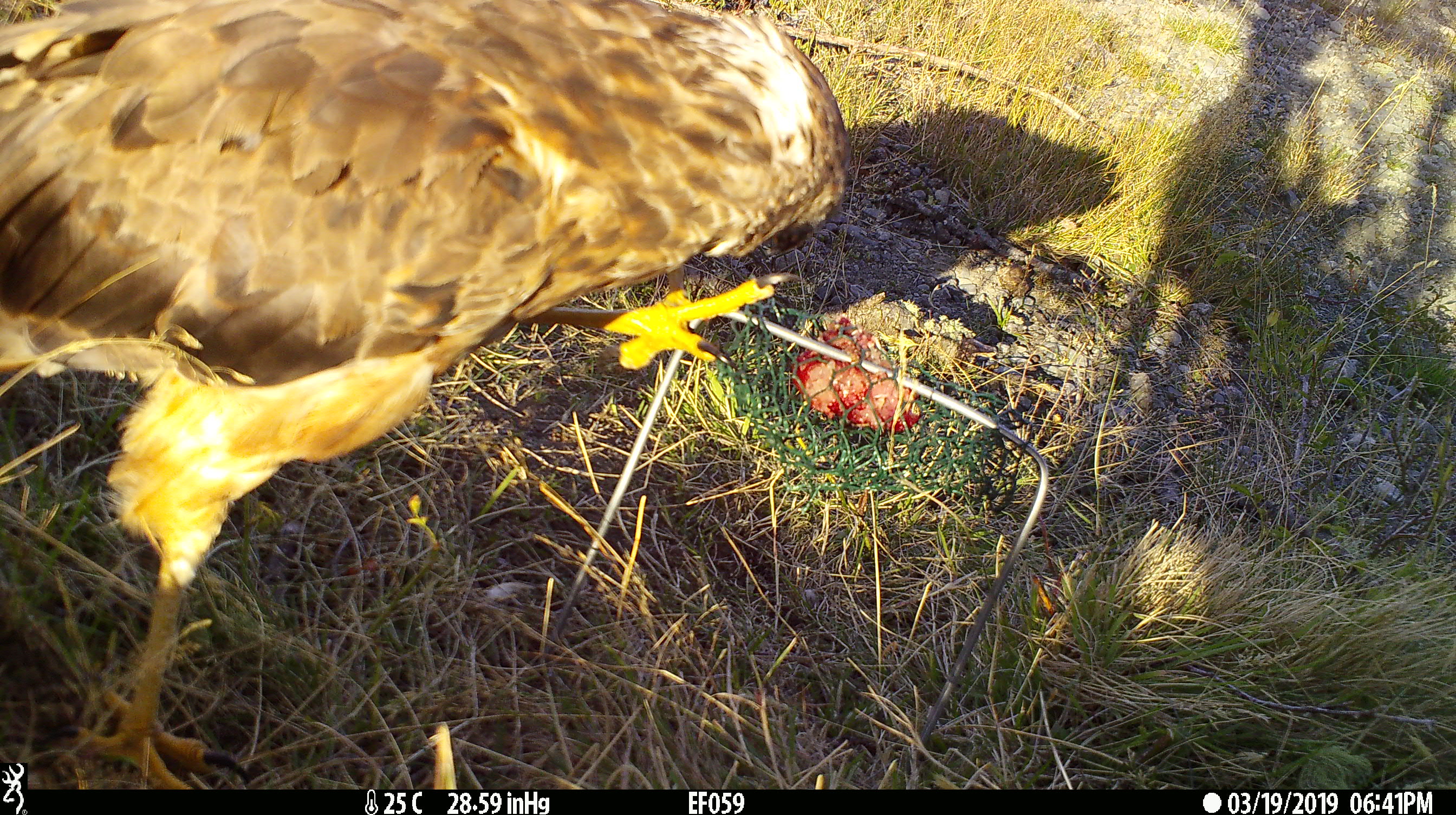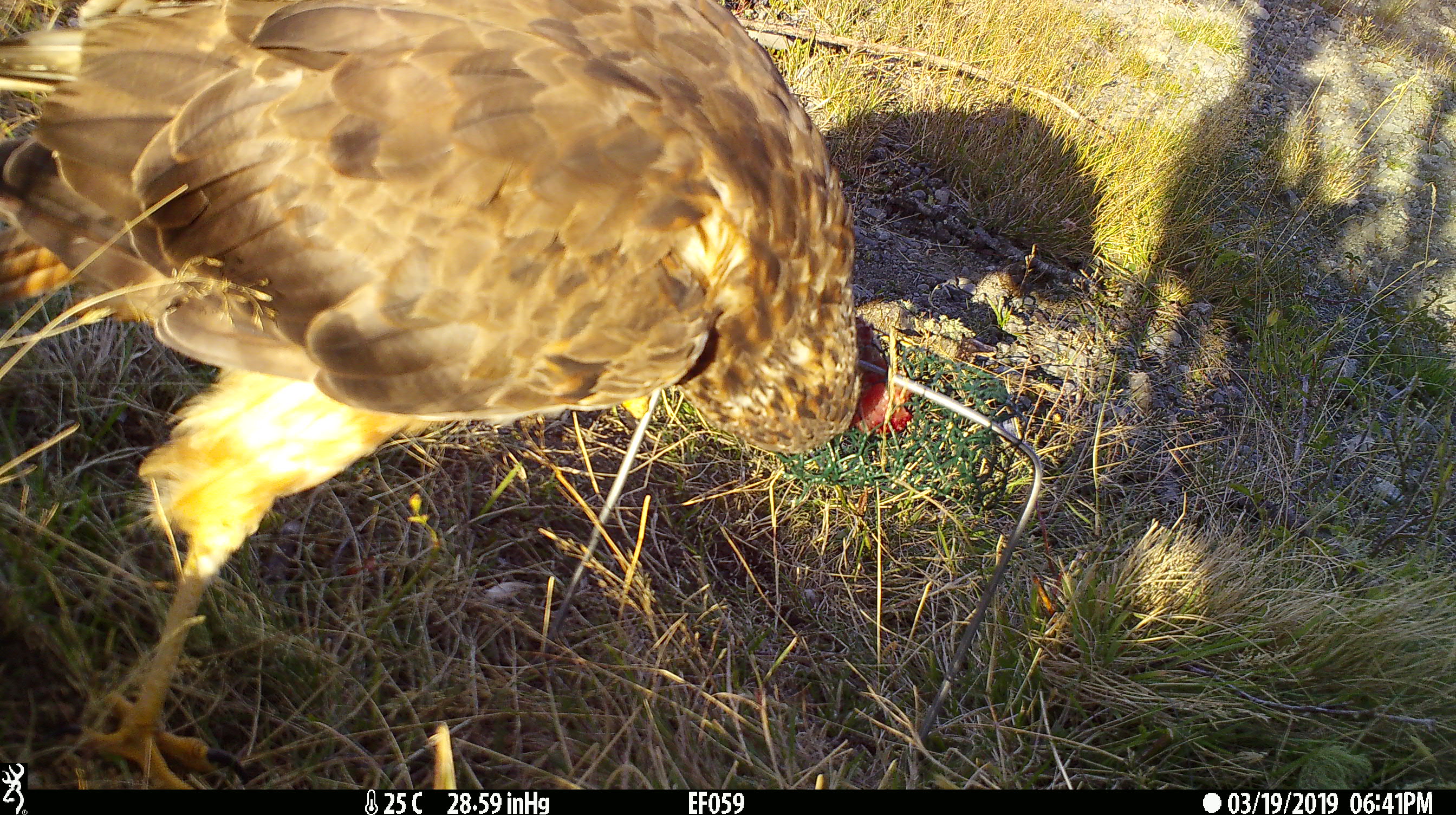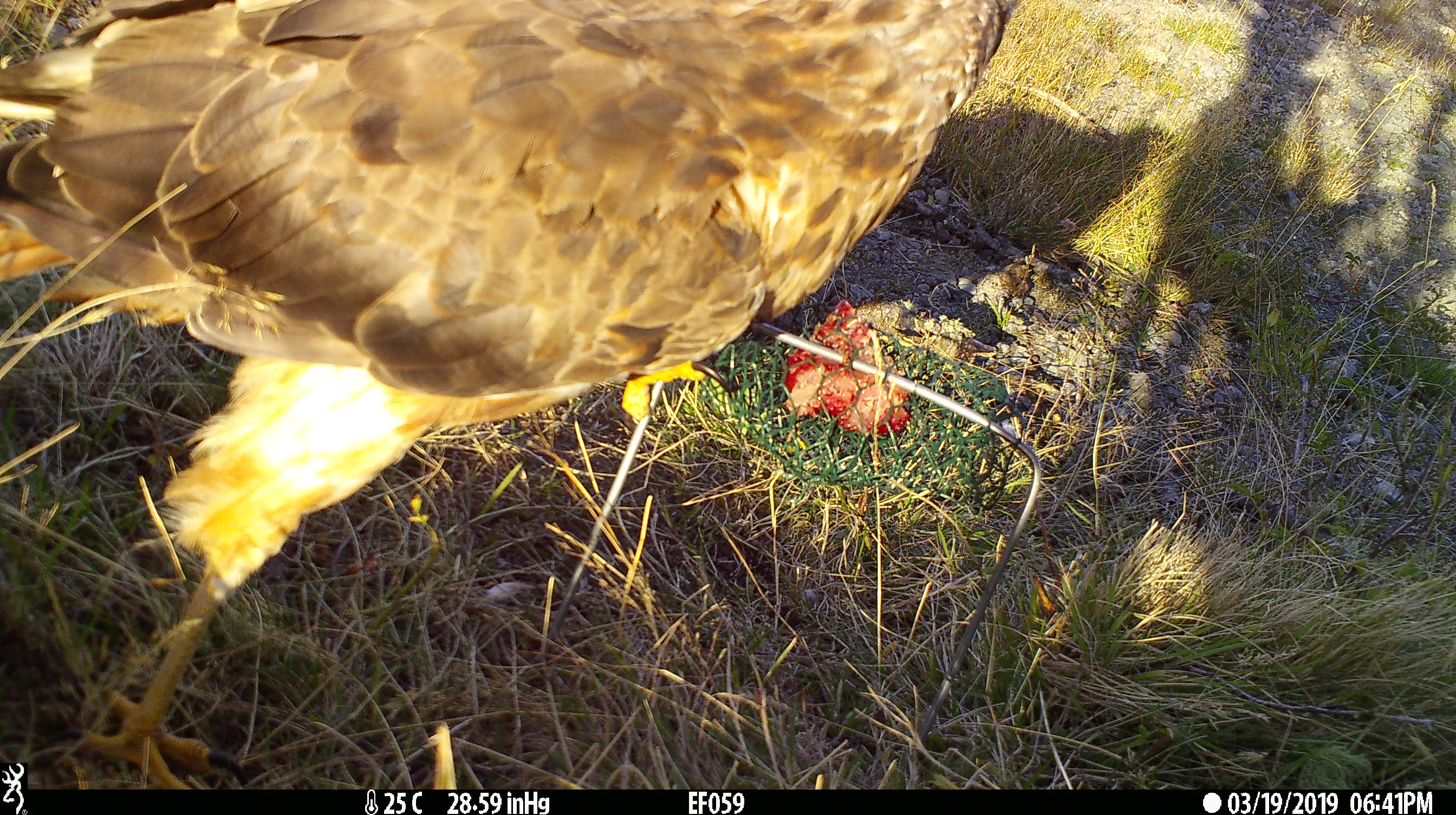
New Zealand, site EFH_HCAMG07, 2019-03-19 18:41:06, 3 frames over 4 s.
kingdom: Animalia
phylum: Chordata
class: Aves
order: Accipitriformes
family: Accipitridae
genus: Circus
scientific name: Circus approximans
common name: swamp harrier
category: harrier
Harrier (swamp harrier) (Circus approximans).